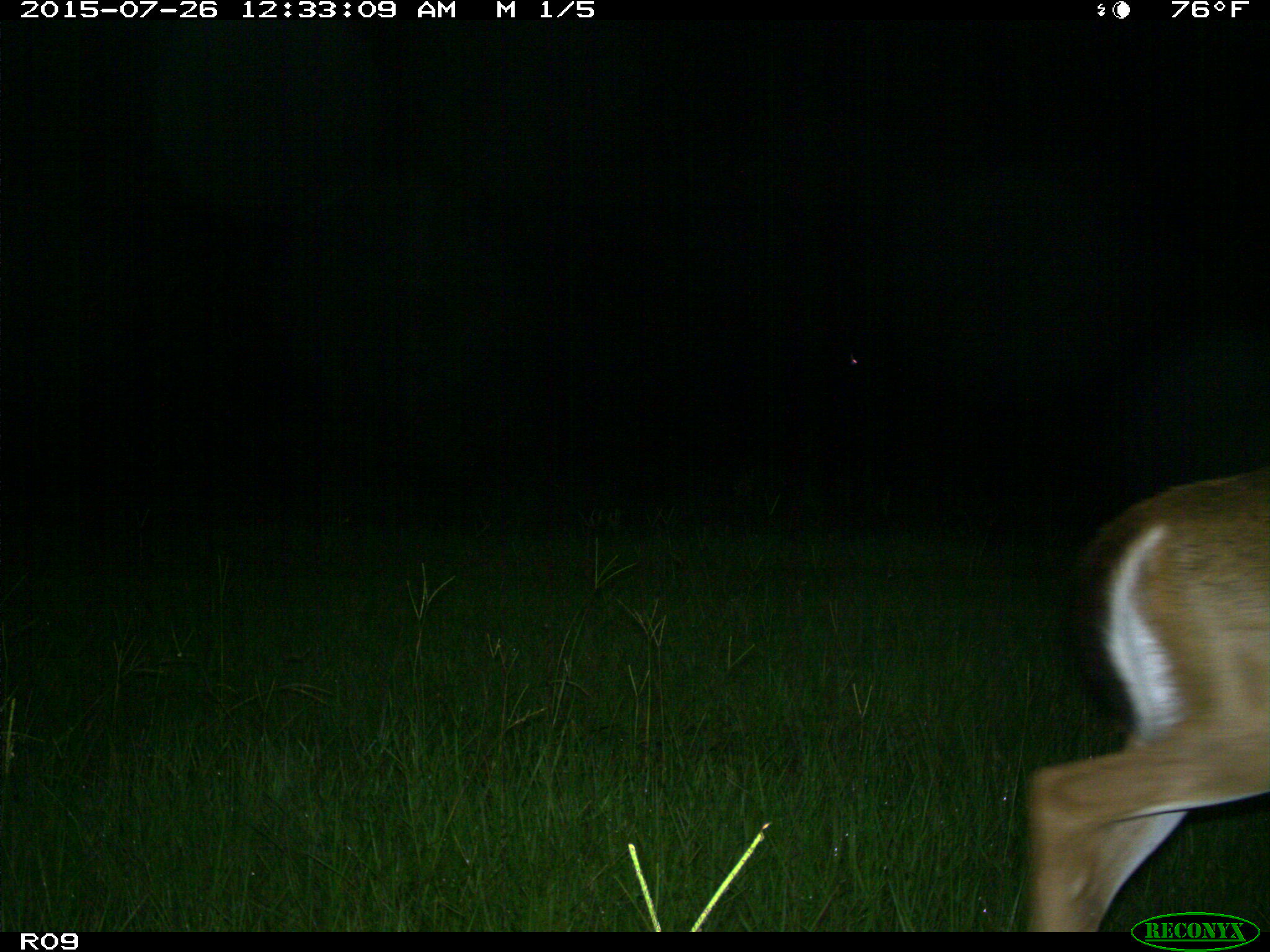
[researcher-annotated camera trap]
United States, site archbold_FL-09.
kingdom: Animalia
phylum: Chordata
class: Mammalia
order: Artiodactyla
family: Cervidae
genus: Odocoileus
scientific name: Odocoileus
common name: deer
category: unidentified deer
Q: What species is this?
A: Unidentified deer (deer) (Odocoileus).